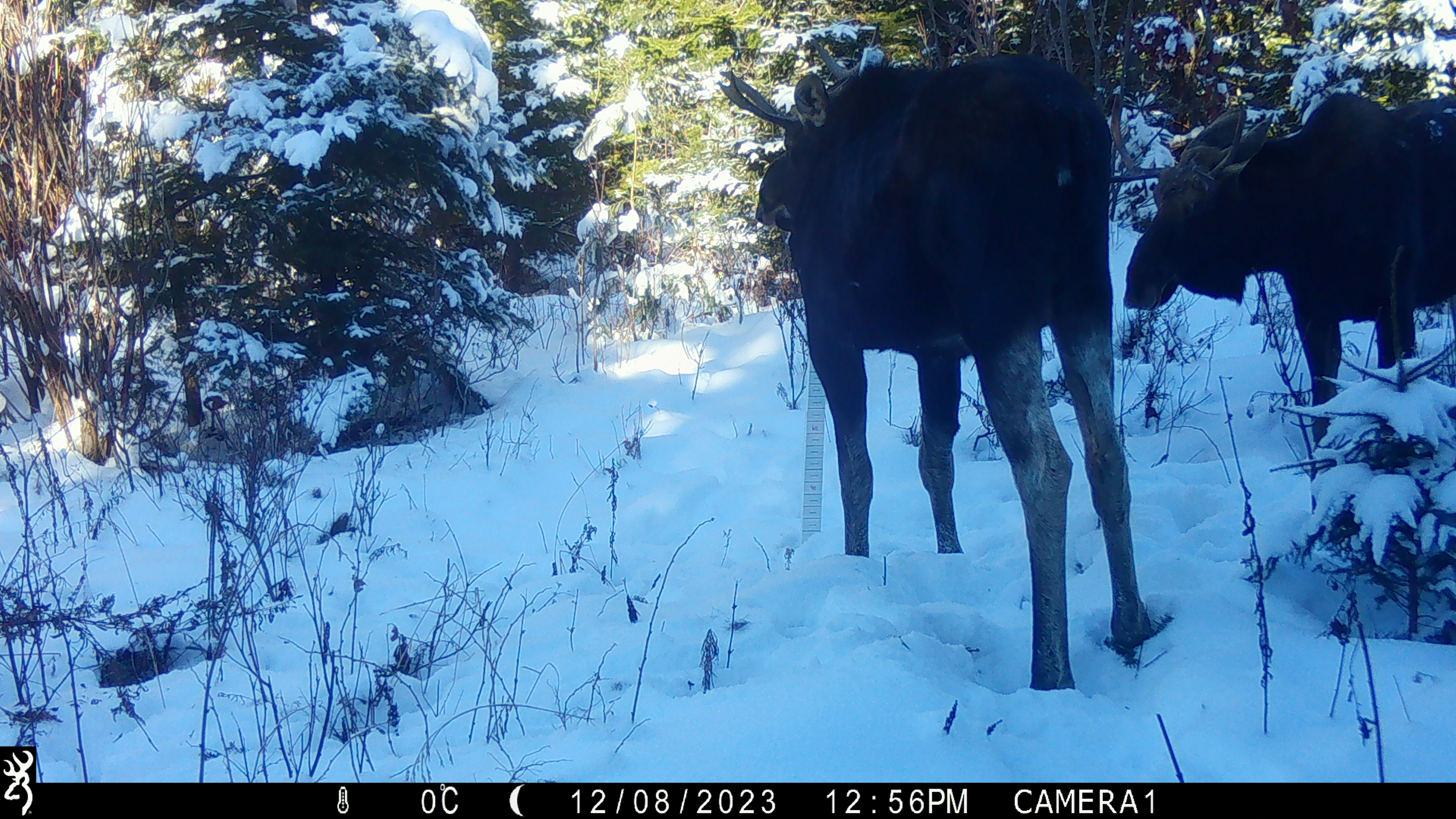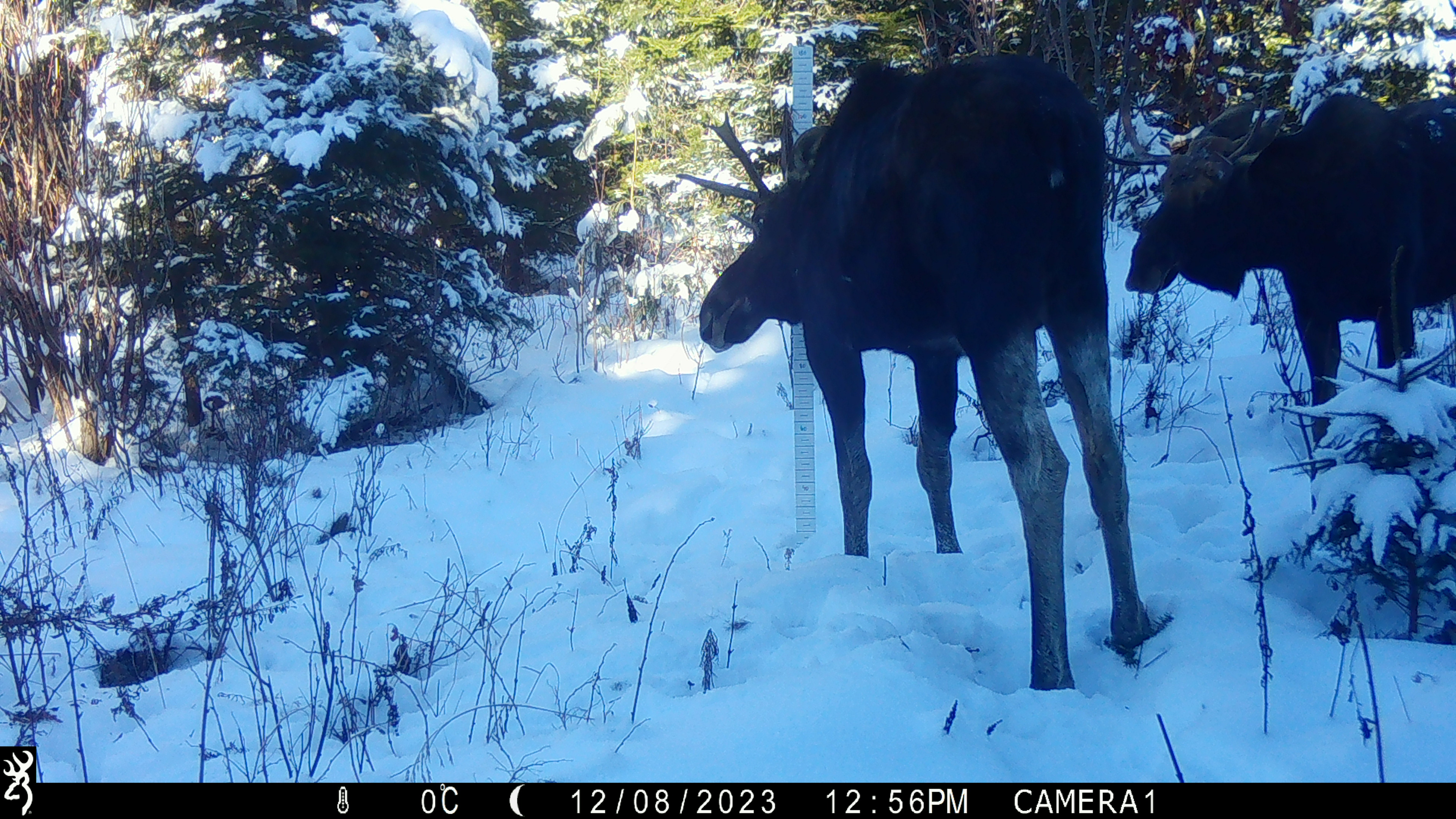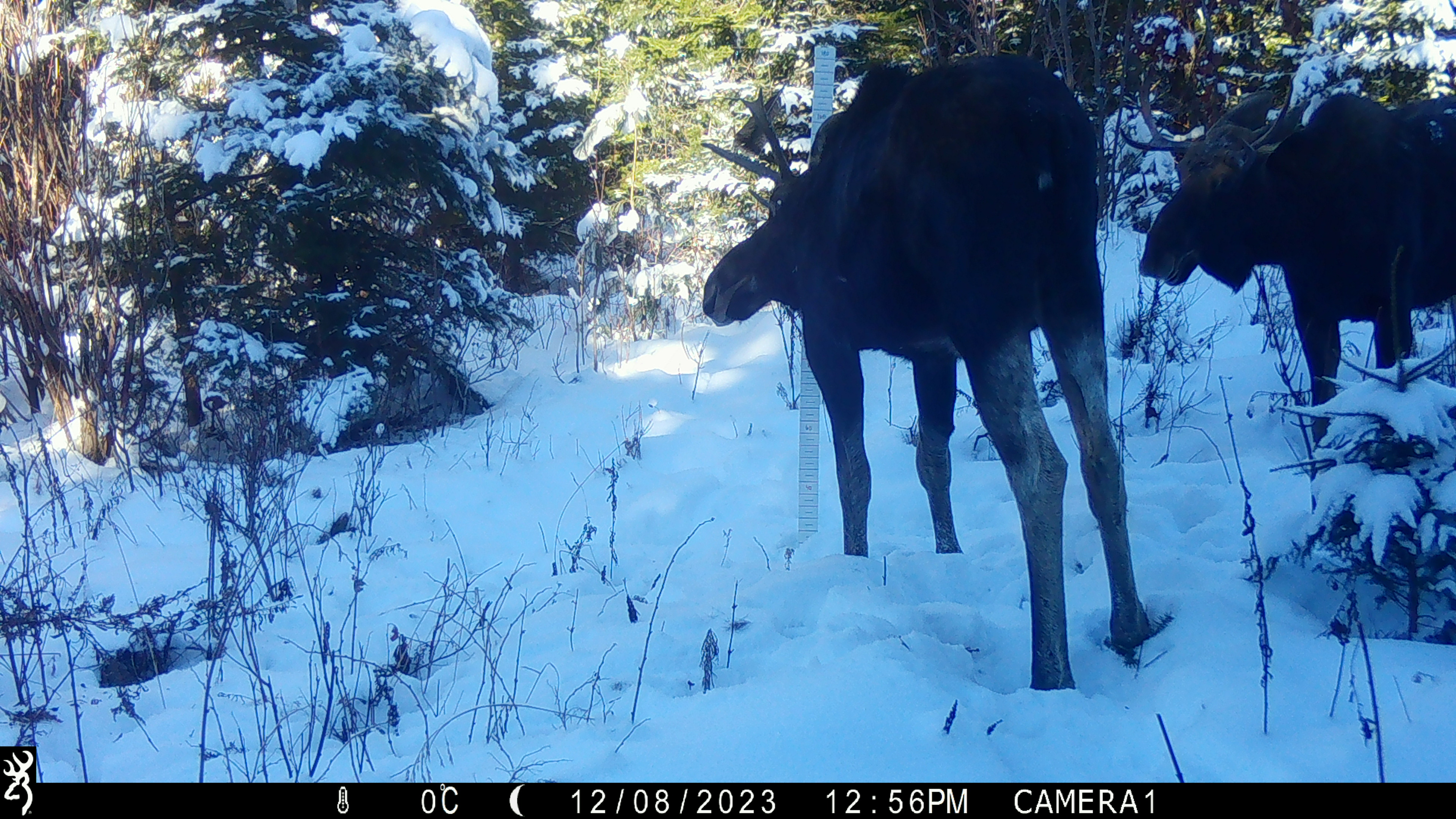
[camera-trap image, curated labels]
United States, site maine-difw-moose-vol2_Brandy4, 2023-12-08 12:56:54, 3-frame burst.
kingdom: Animalia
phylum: Chordata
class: Mammalia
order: Artiodactyla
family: Cervidae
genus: Alces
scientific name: Alces alces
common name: moose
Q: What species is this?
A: Moose (Alces alces).